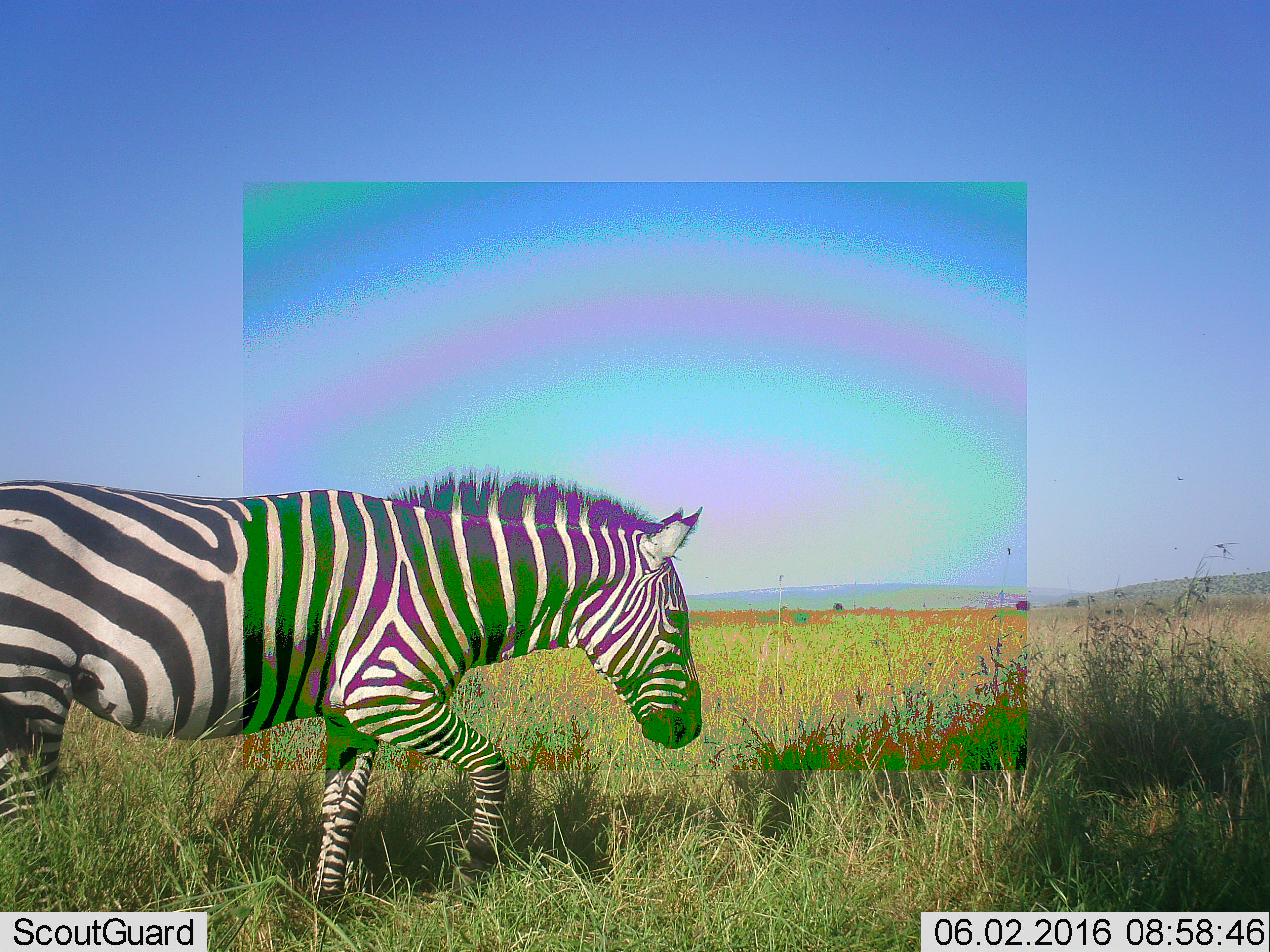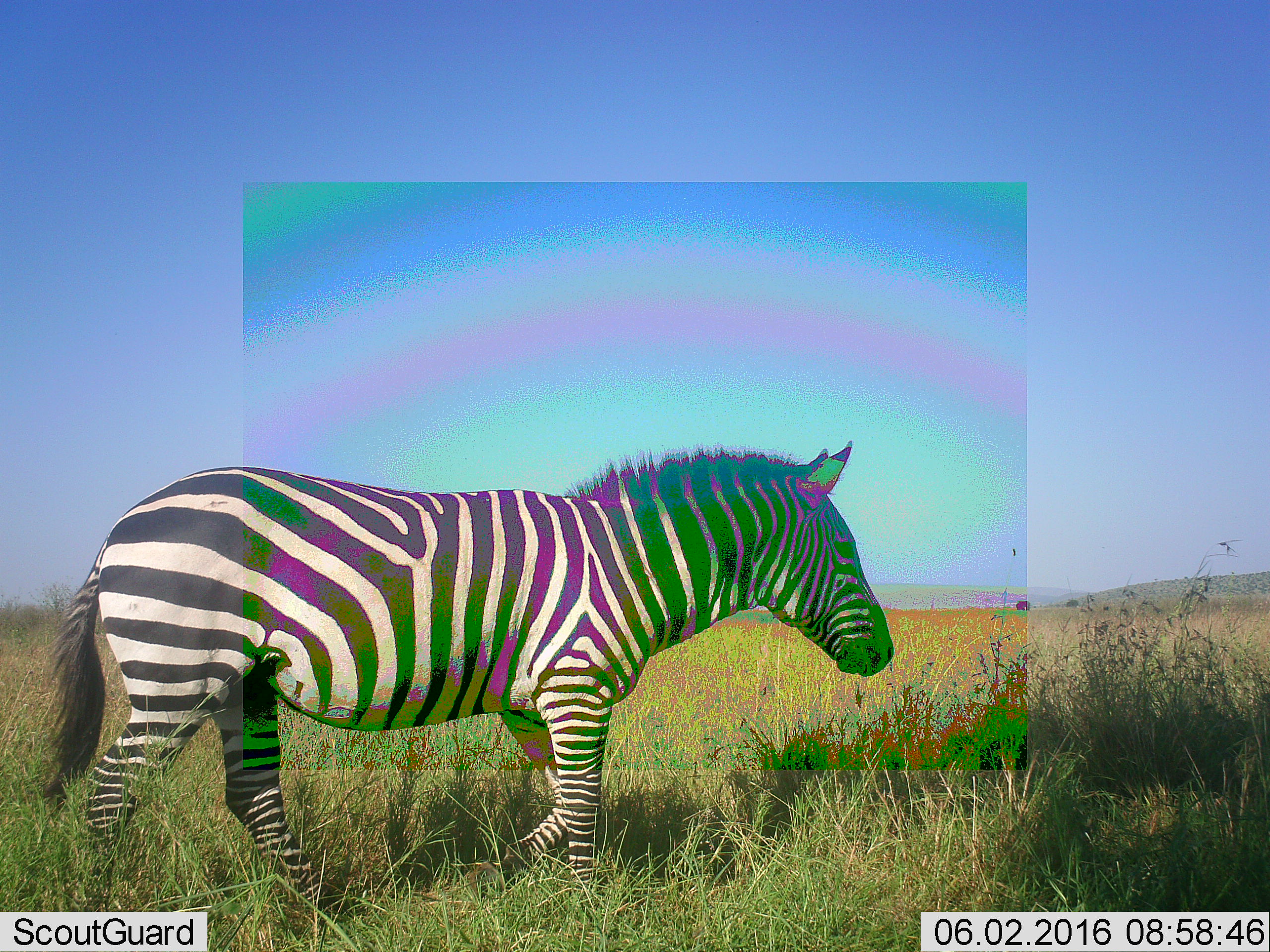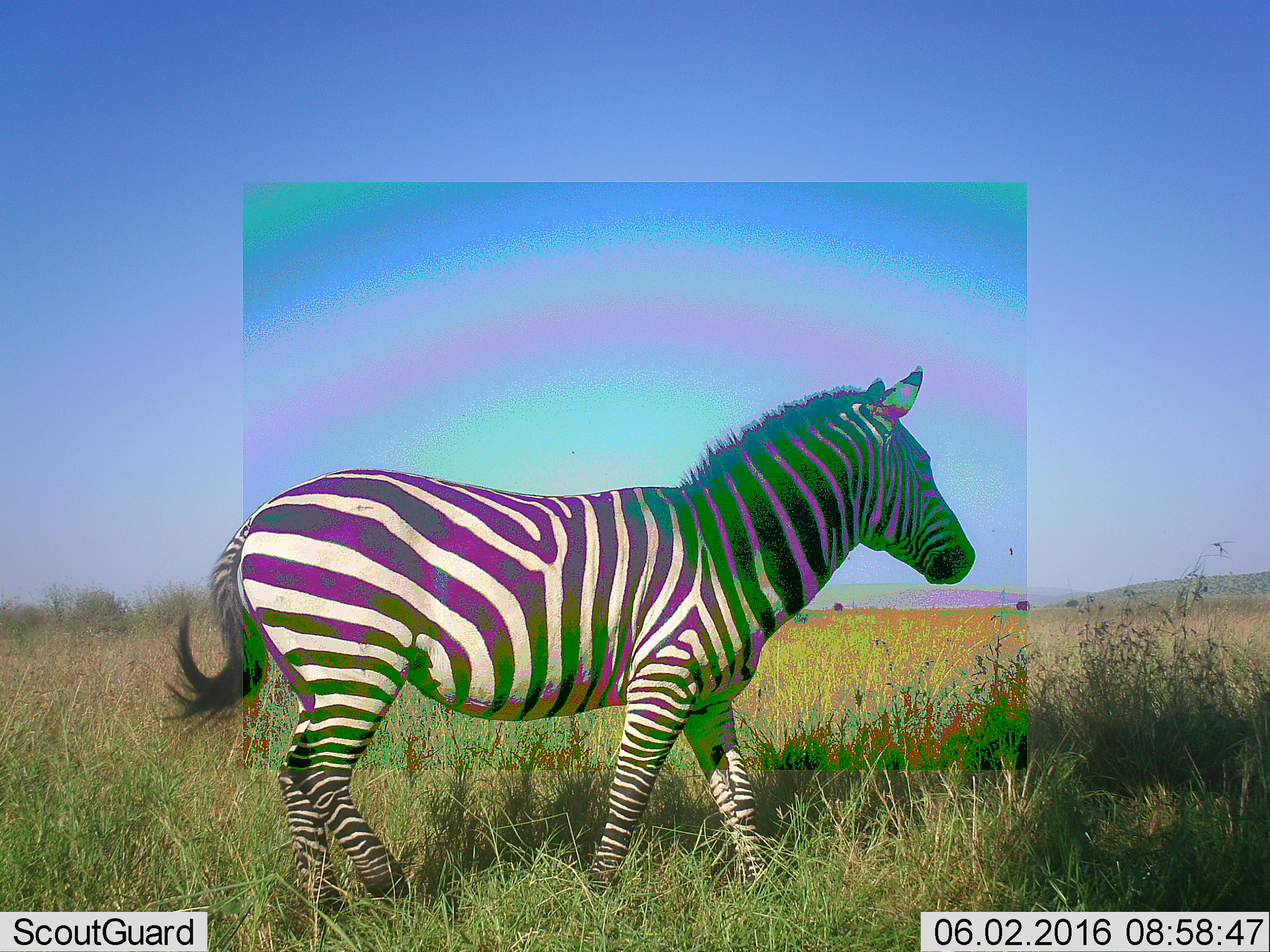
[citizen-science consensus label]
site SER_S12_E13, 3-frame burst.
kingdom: Animalia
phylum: Chordata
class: Mammalia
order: Perissodactyla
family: Equidae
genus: Equus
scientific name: Equus quagga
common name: plains zebra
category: zebraplains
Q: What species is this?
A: Zebraplains (plains zebra) (Equus quagga).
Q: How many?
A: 1.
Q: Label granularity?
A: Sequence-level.